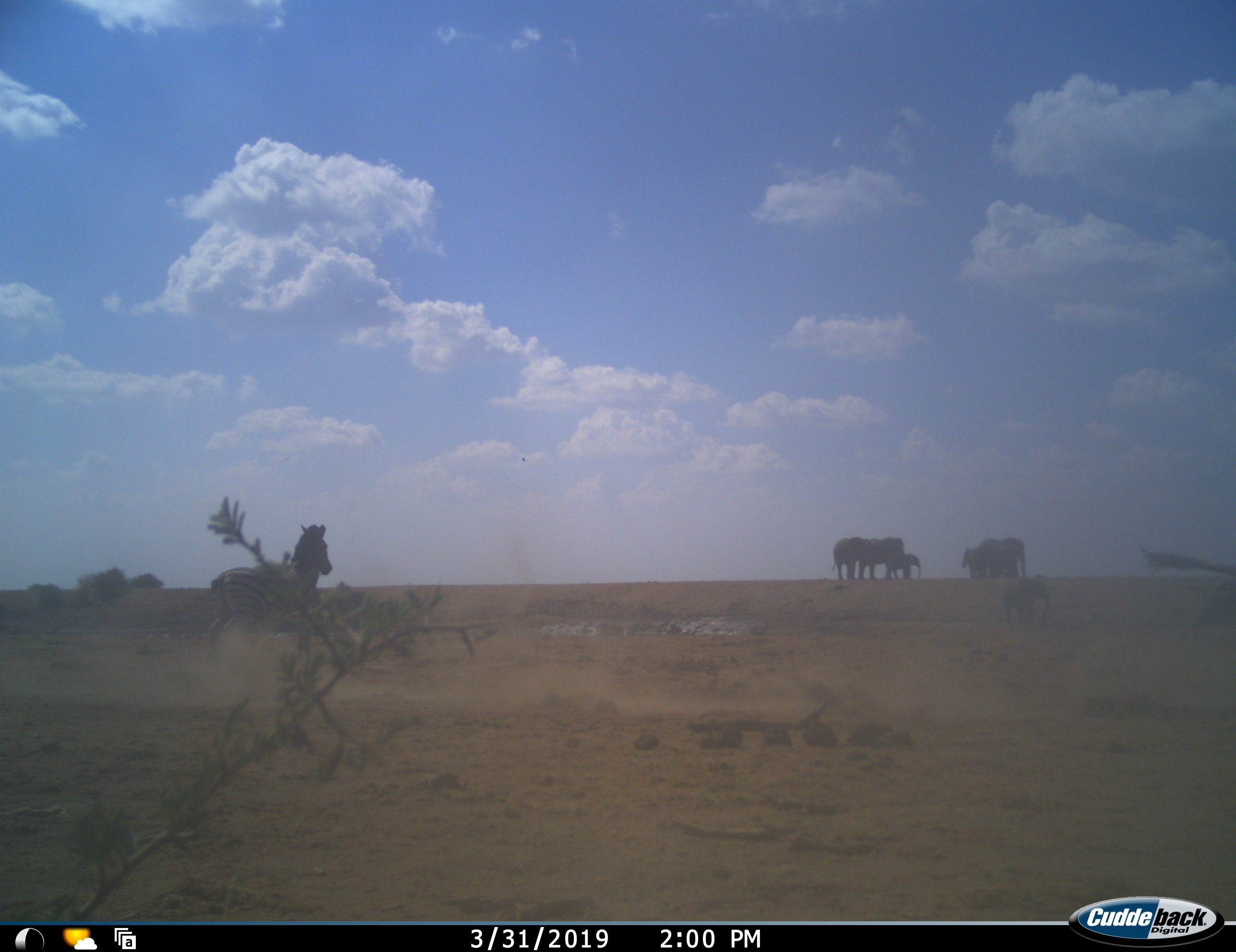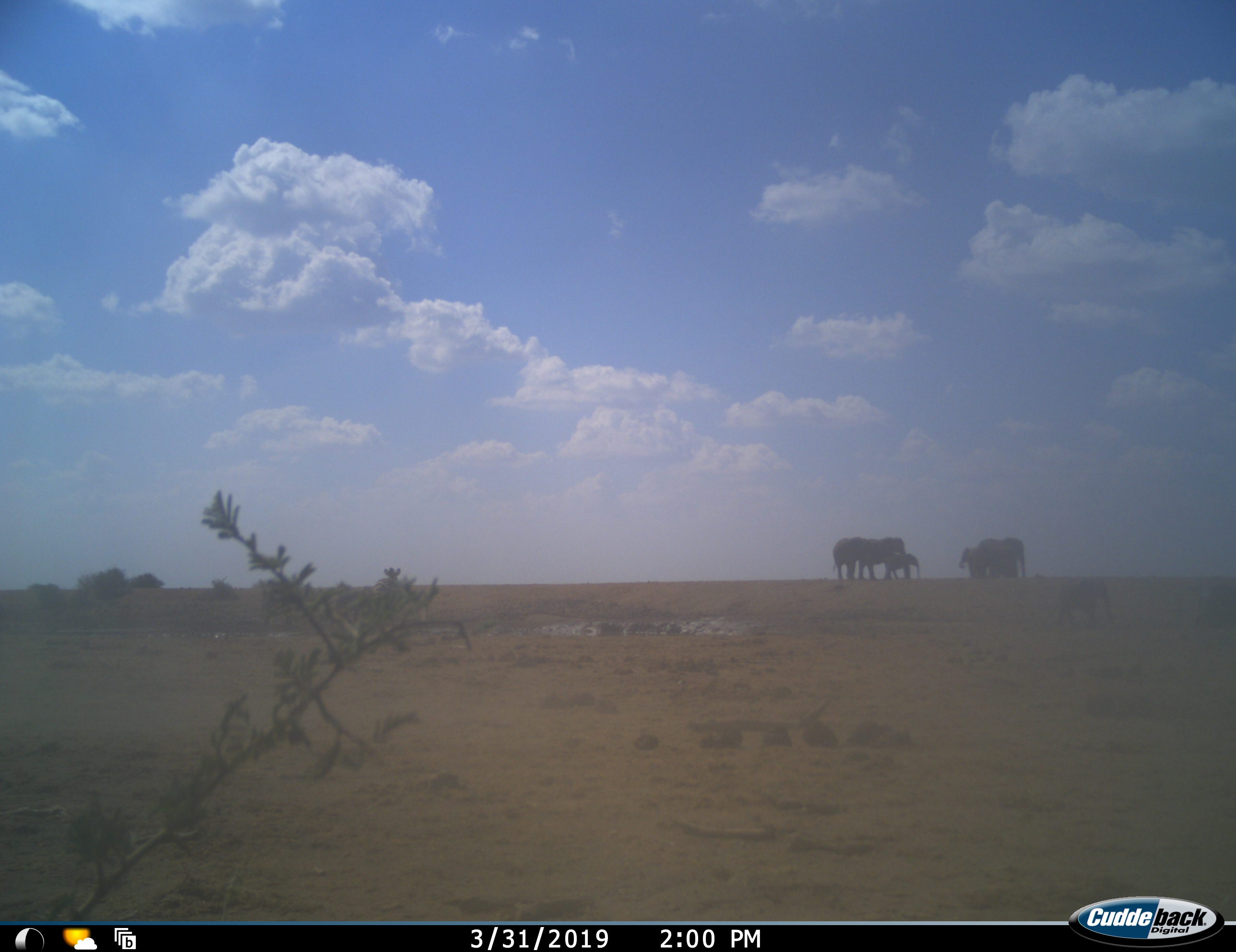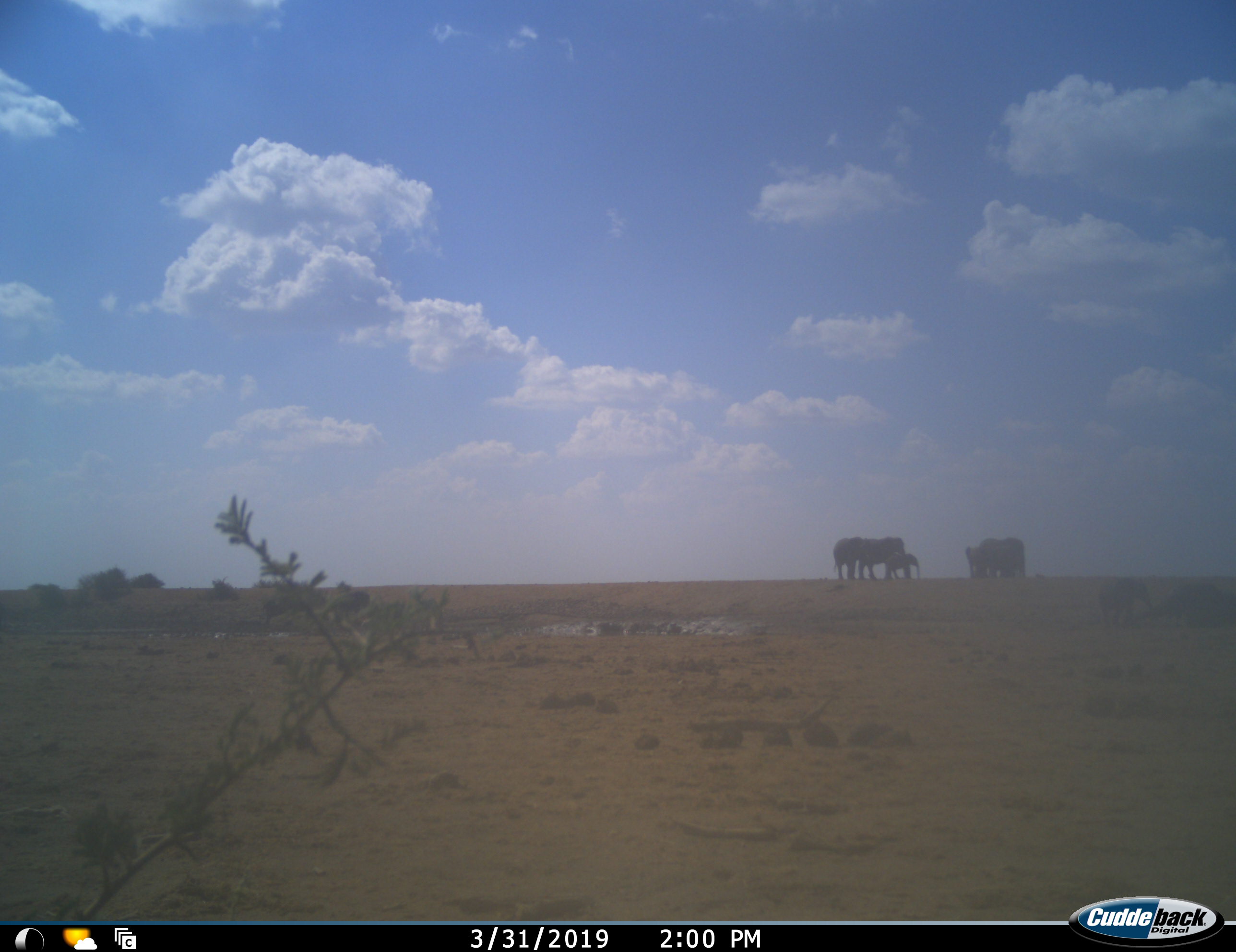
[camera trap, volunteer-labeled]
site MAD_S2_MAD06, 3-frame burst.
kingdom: Animalia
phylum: Chordata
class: Mammalia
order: Proboscidea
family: Elephantidae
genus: Loxodonta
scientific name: Loxodonta africana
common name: african bush elephant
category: elephant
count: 6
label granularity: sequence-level